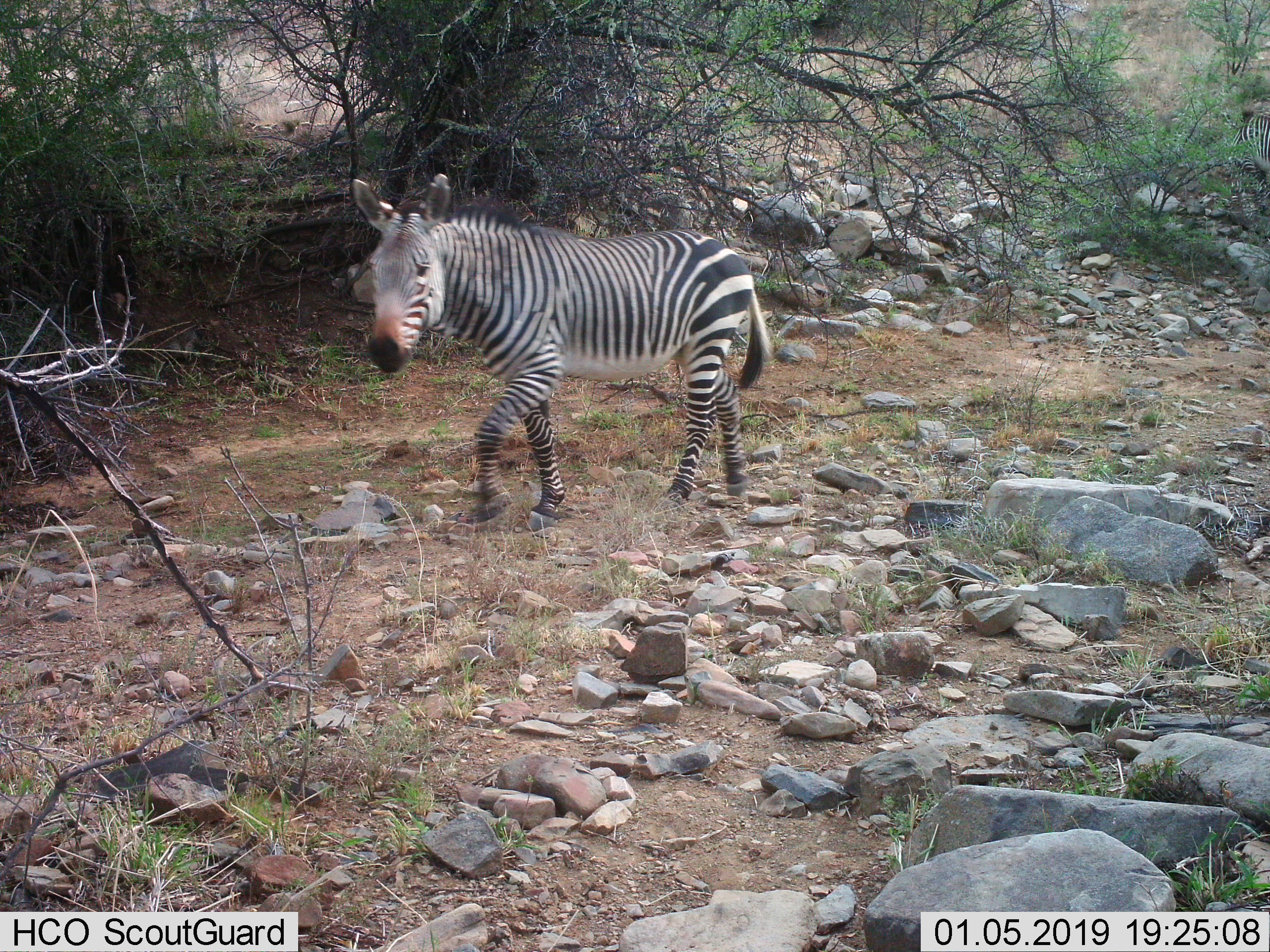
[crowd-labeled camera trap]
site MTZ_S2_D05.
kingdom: Animalia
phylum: Chordata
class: Mammalia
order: Perissodactyla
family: Equidae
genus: Equus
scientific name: Equus zebra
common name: mountain zebra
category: zebramountain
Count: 1.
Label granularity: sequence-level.